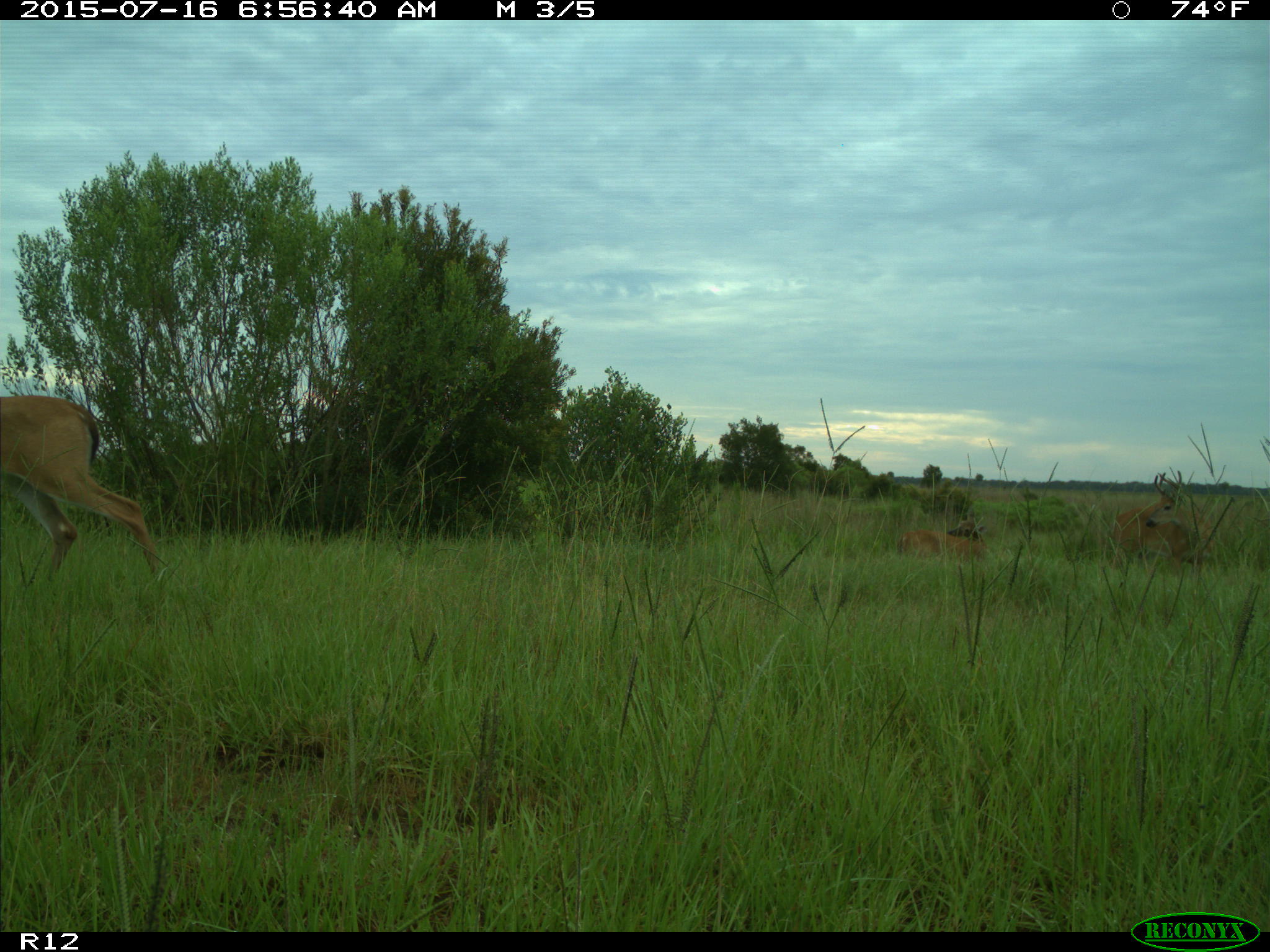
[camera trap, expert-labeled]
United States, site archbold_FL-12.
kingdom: Animalia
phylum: Chordata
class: Mammalia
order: Artiodactyla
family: Cervidae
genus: Odocoileus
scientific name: Odocoileus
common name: deer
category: unidentified deer